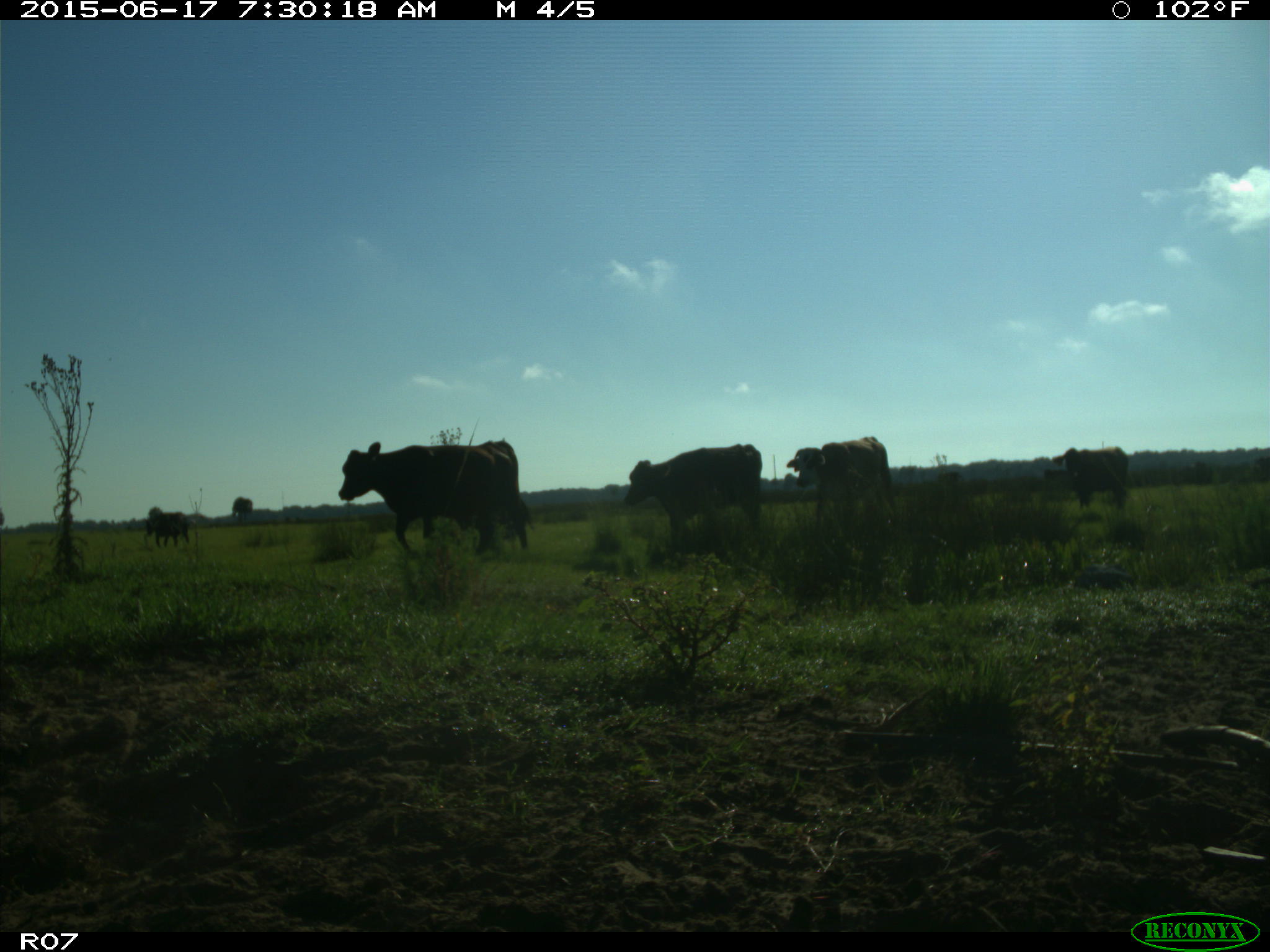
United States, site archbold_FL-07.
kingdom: Animalia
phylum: Chordata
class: Mammalia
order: Artiodactyla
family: Bovidae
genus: Bos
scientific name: Bos taurus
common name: domestic cow